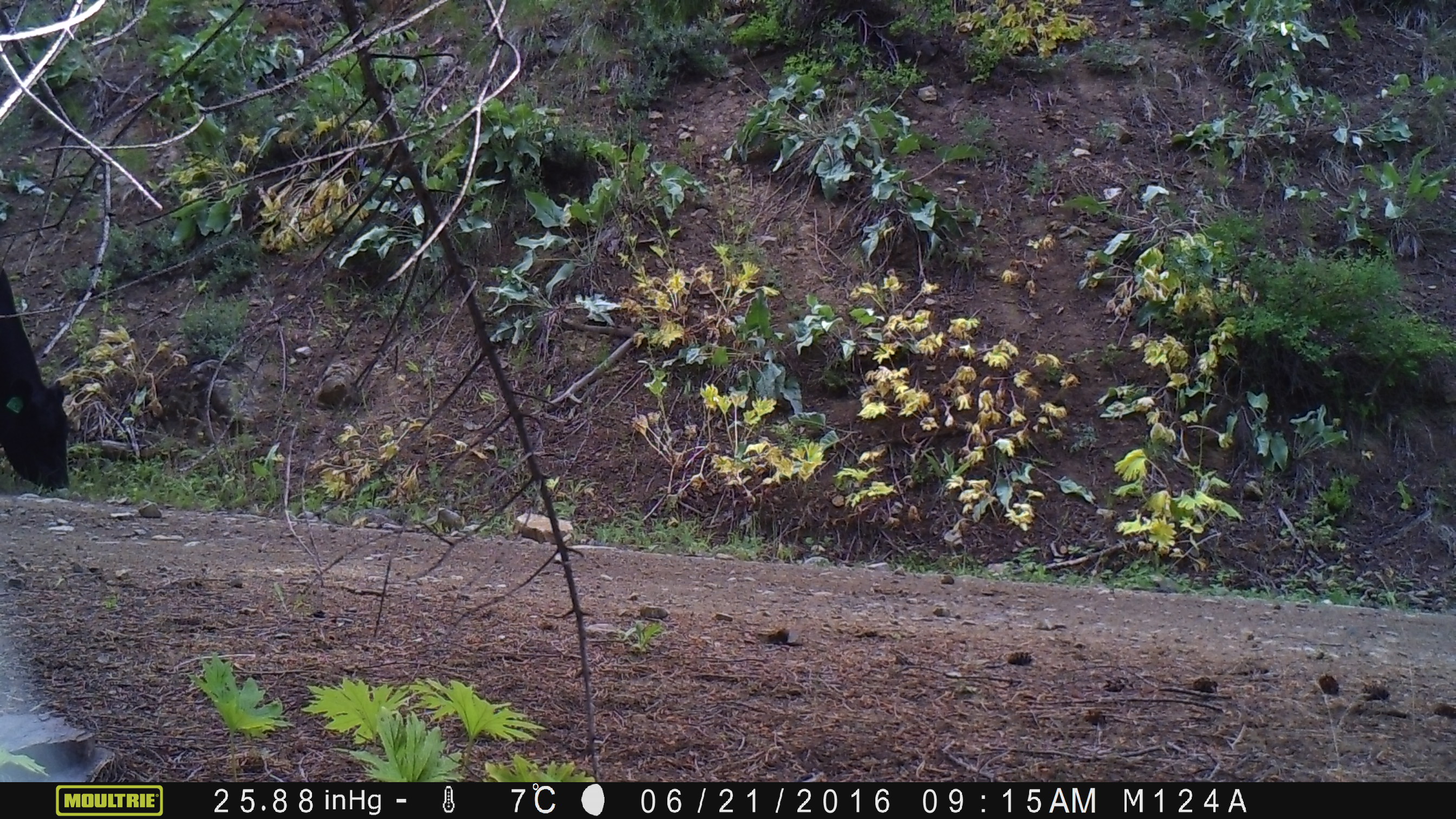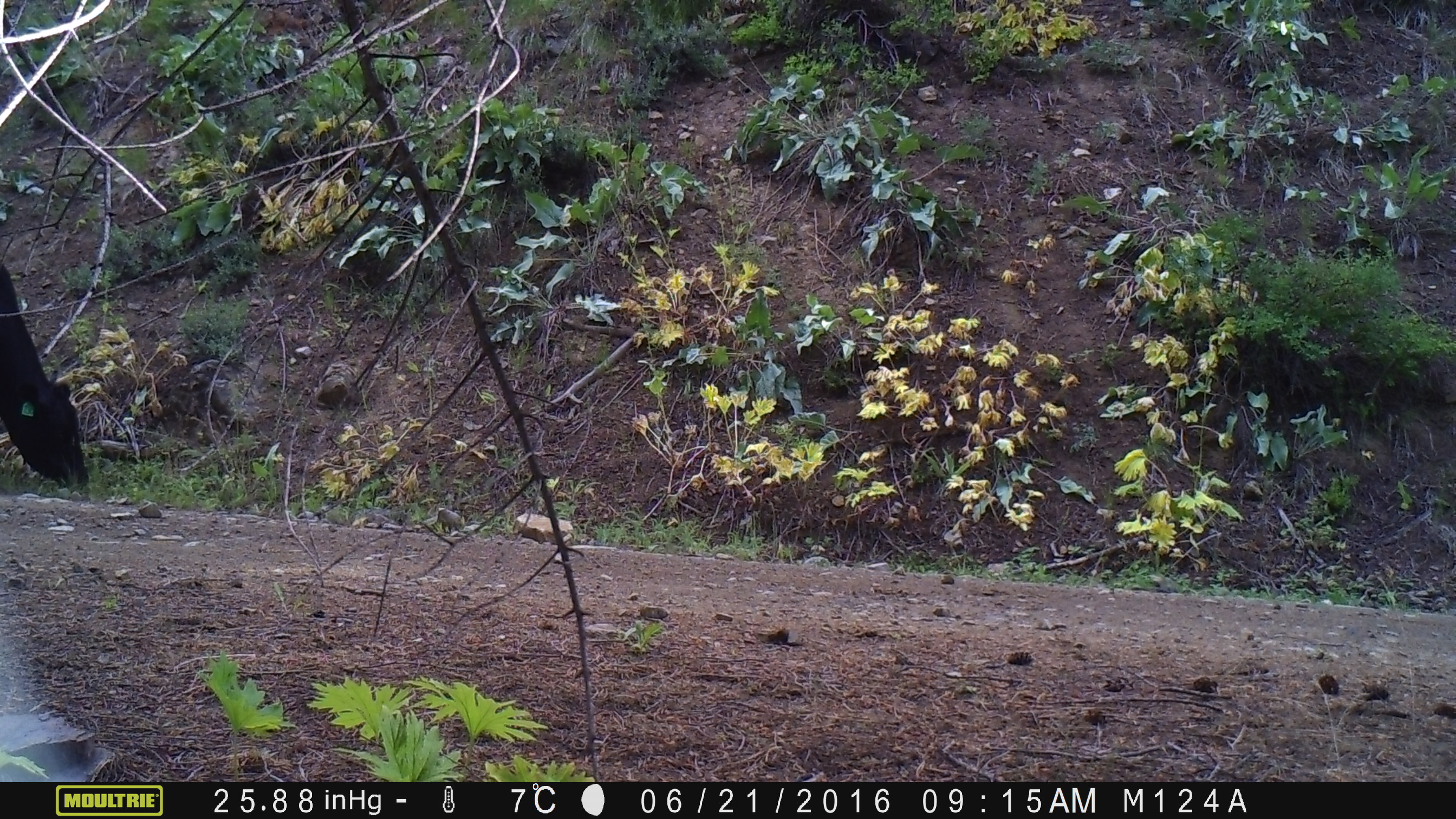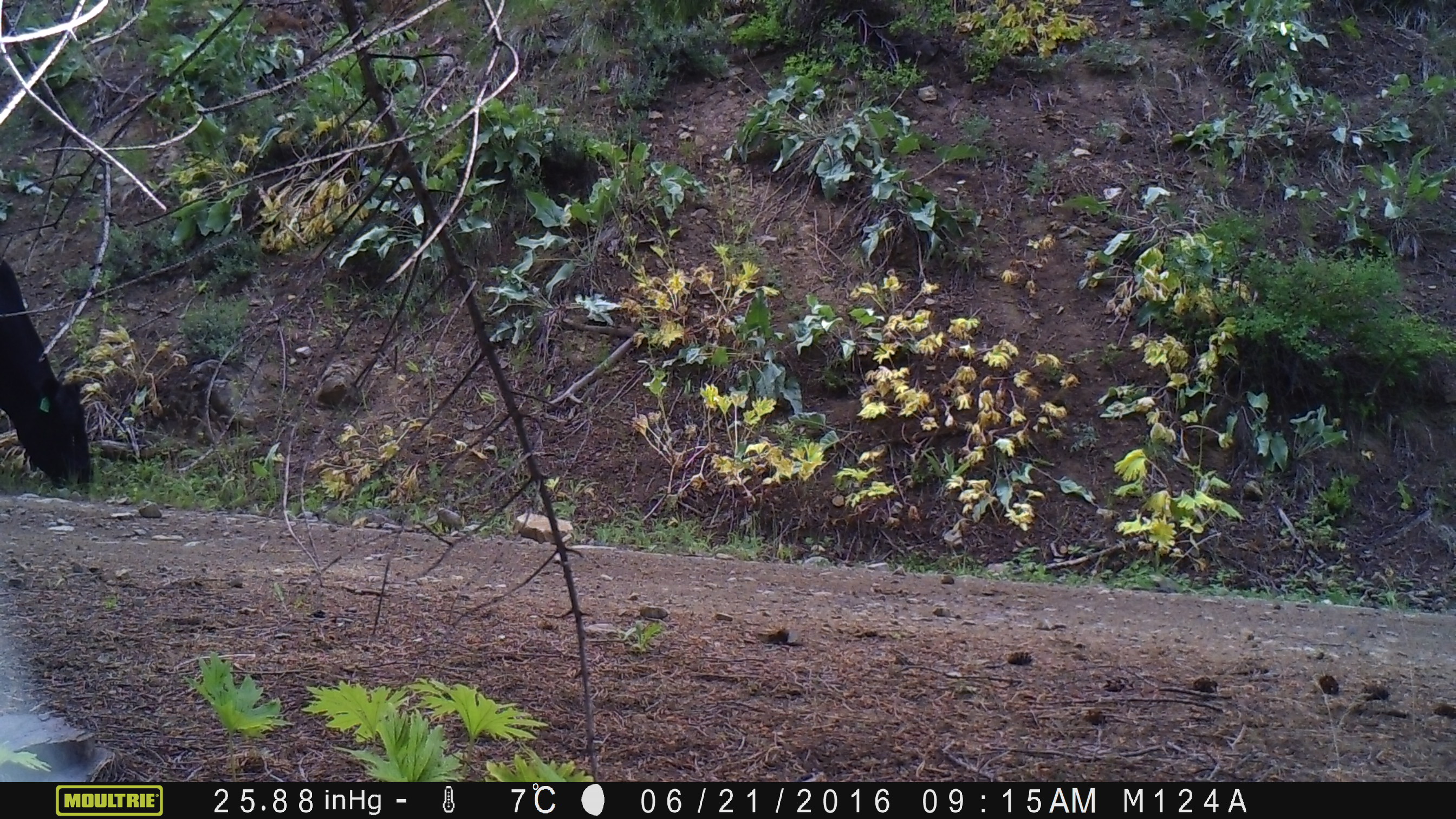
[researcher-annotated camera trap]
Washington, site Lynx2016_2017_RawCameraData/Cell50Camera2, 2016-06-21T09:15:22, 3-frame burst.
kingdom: Animalia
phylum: Chordata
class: Mammalia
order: Artiodactyla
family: Bovidae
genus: Bos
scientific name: Bos taurus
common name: domestic cattle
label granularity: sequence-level